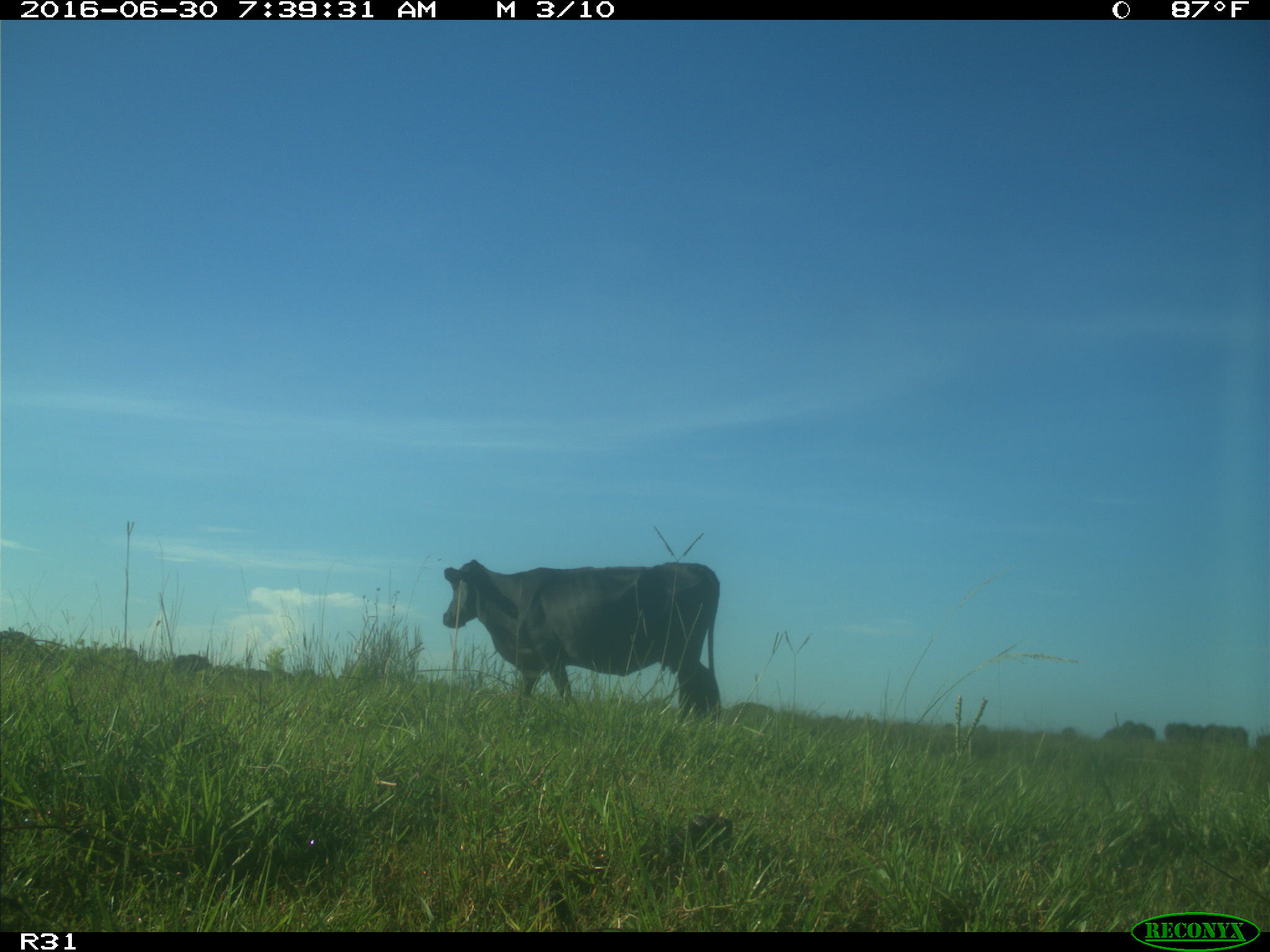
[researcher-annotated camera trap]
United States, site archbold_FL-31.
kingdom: Animalia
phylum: Chordata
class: Mammalia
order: Artiodactyla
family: Bovidae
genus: Bos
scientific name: Bos taurus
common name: domestic cow